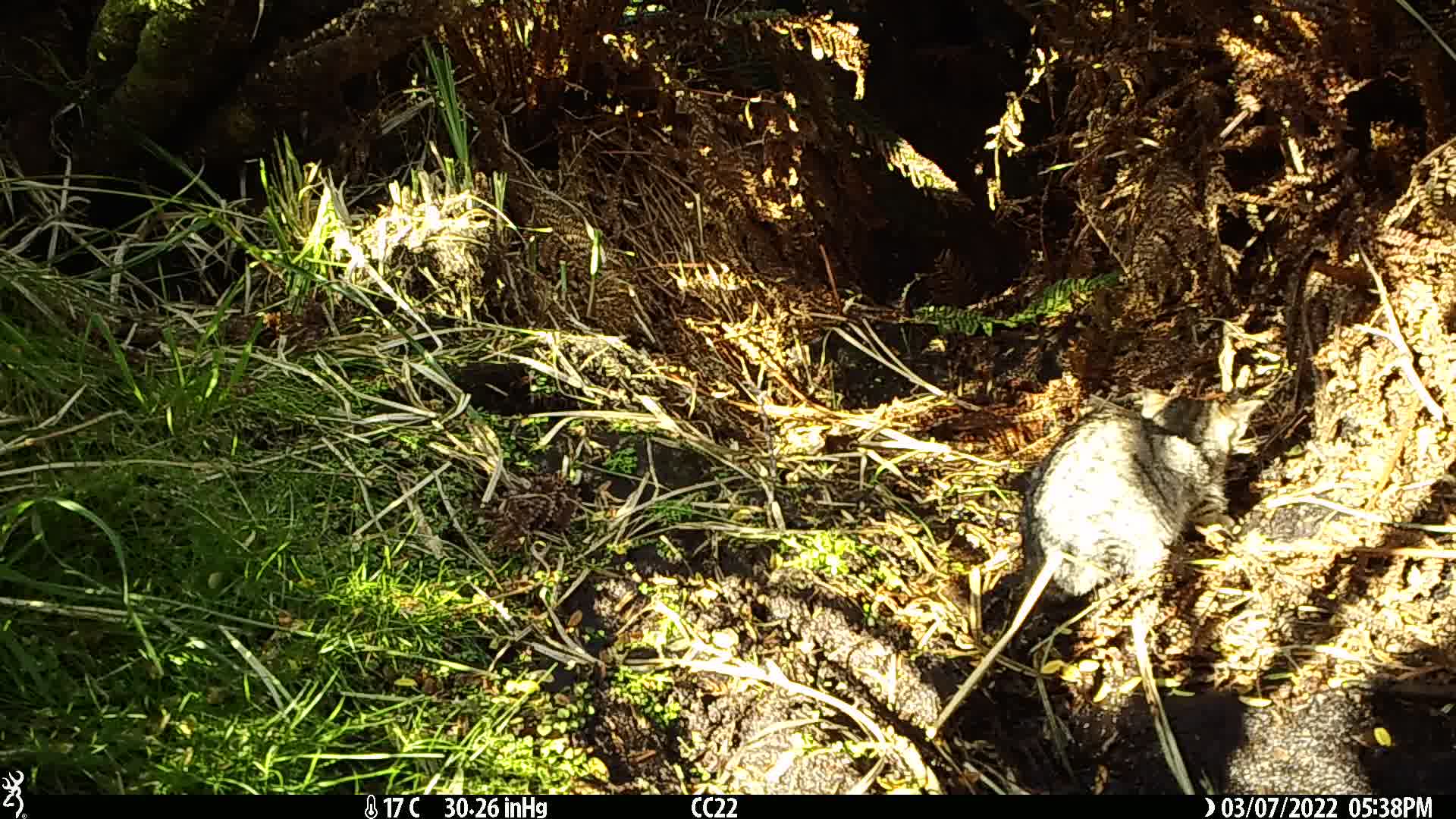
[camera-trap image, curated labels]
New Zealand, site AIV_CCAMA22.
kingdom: Animalia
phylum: Chordata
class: Mammalia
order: Carnivora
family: Felidae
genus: Felis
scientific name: Felis catus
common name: domestic cat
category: cat